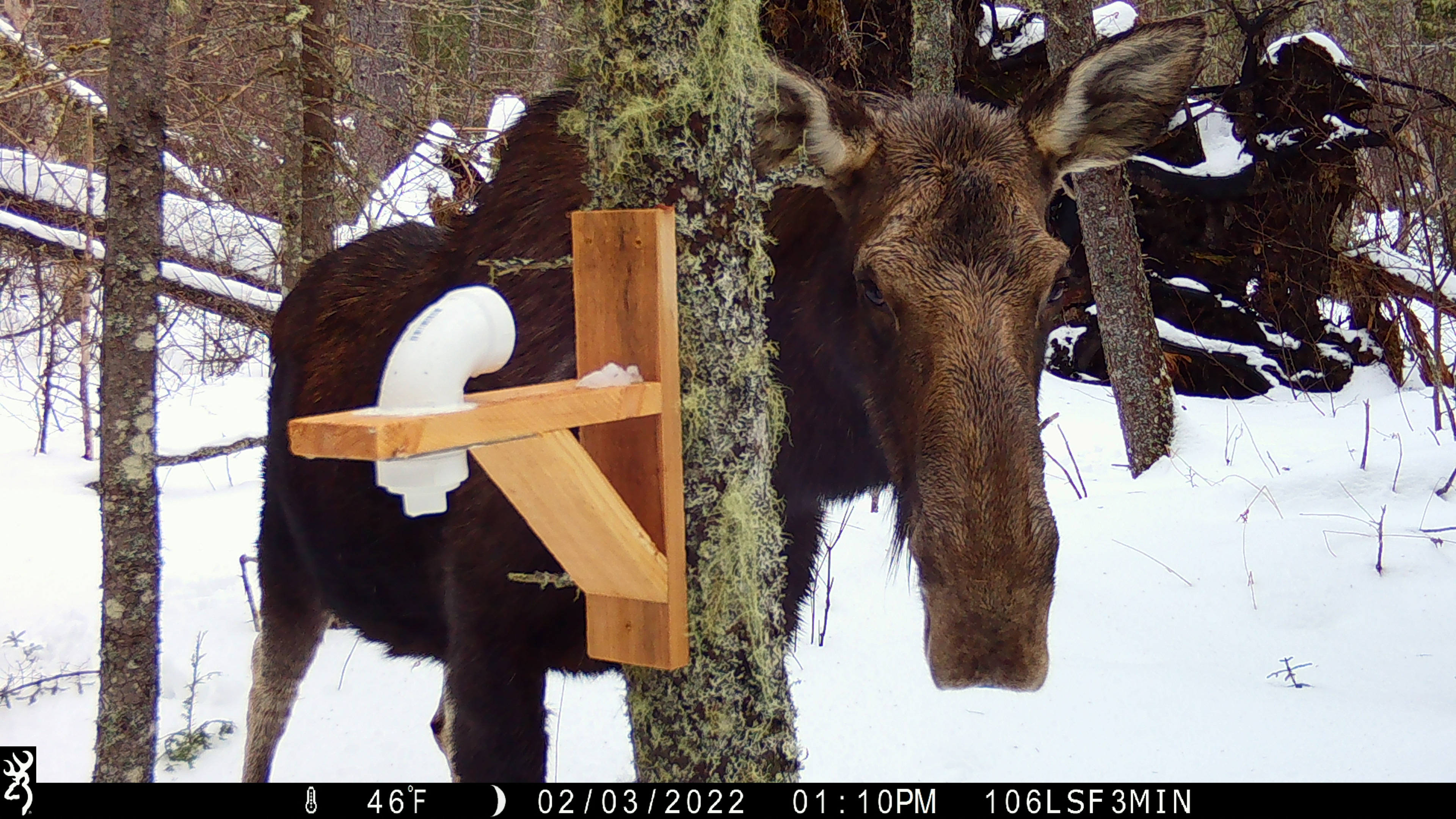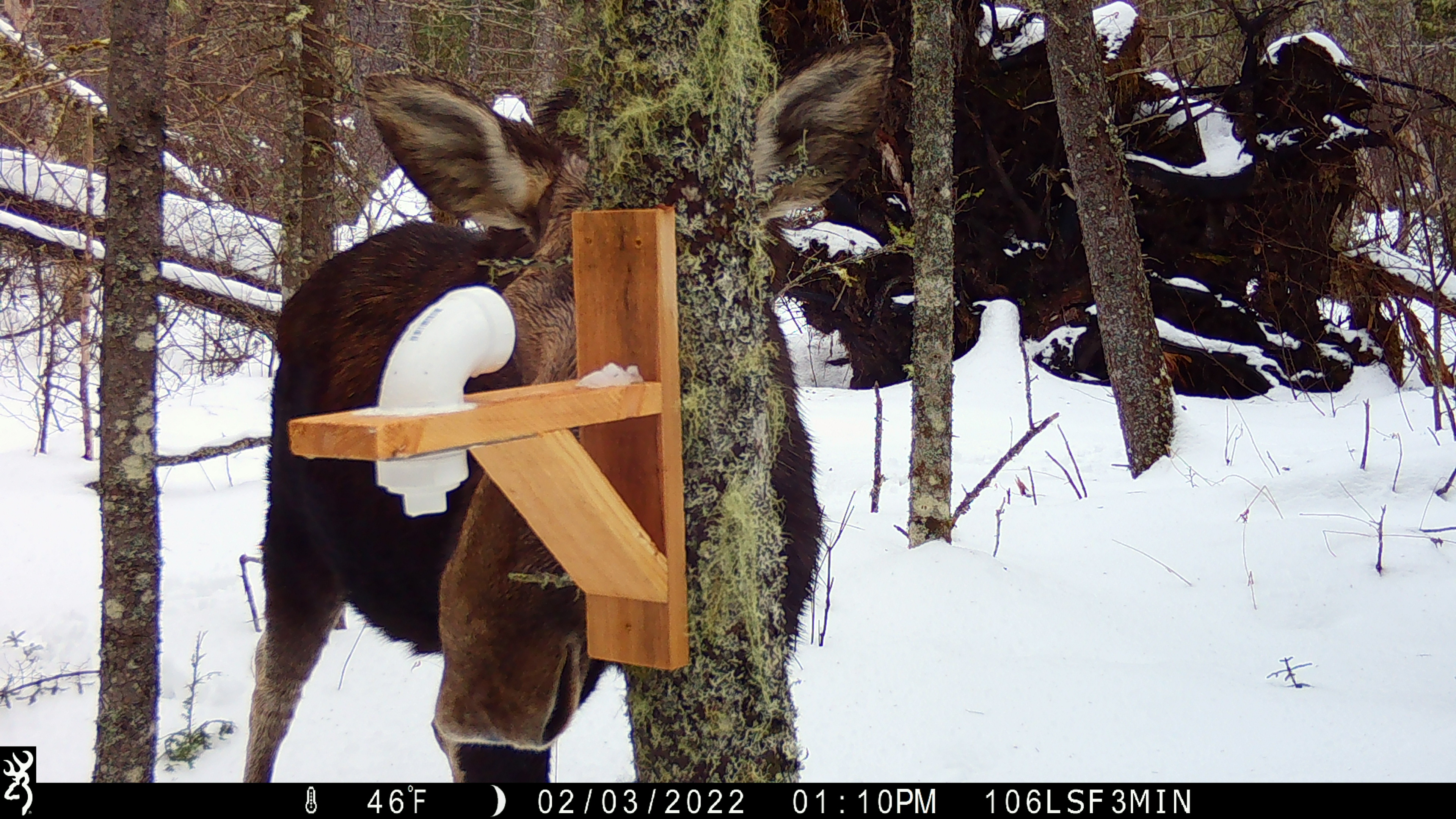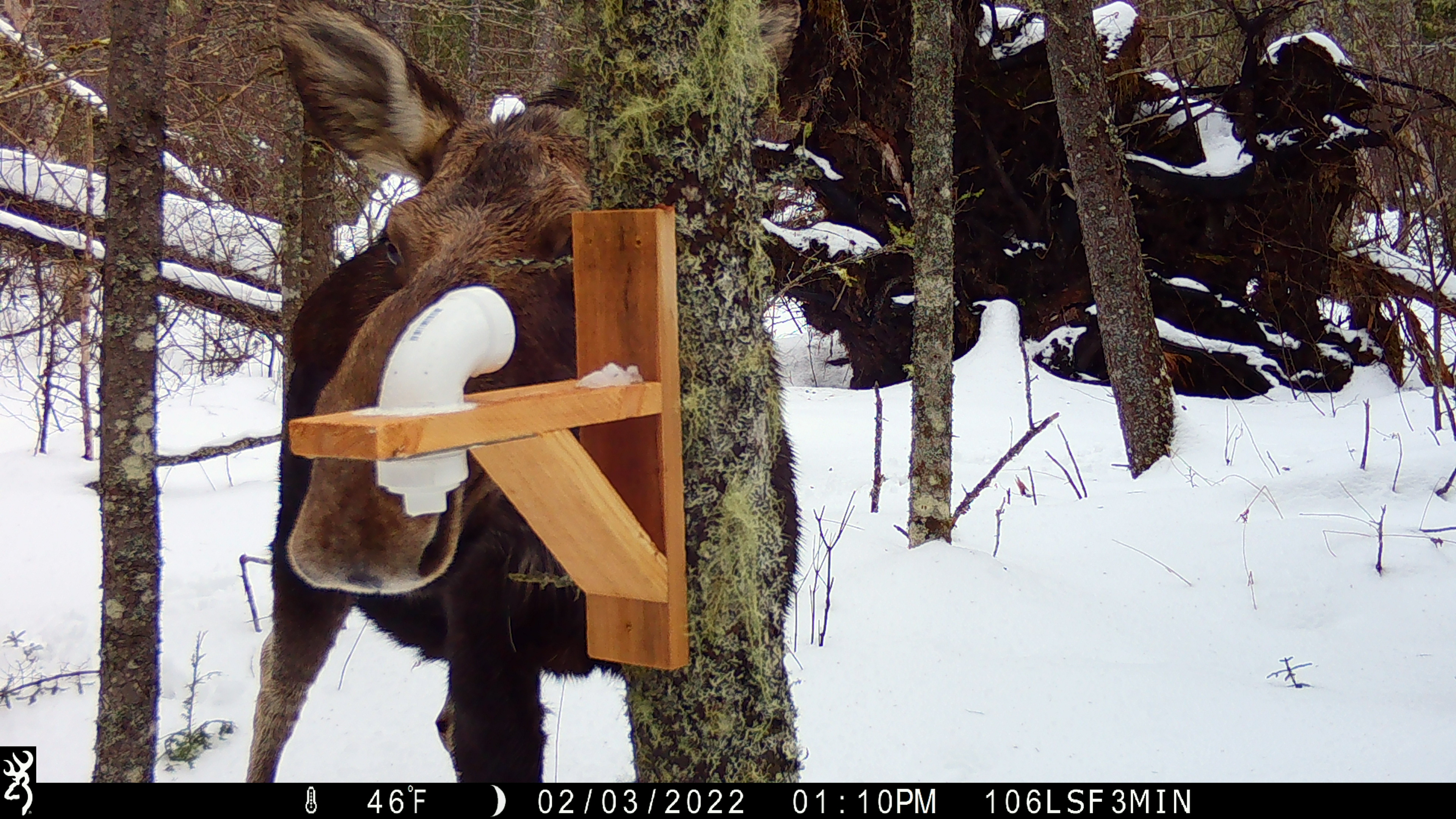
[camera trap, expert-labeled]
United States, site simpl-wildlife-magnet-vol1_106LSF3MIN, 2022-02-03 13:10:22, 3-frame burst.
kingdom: Animalia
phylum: Chordata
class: Mammalia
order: Artiodactyla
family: Cervidae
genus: Alces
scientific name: Alces alces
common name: moose